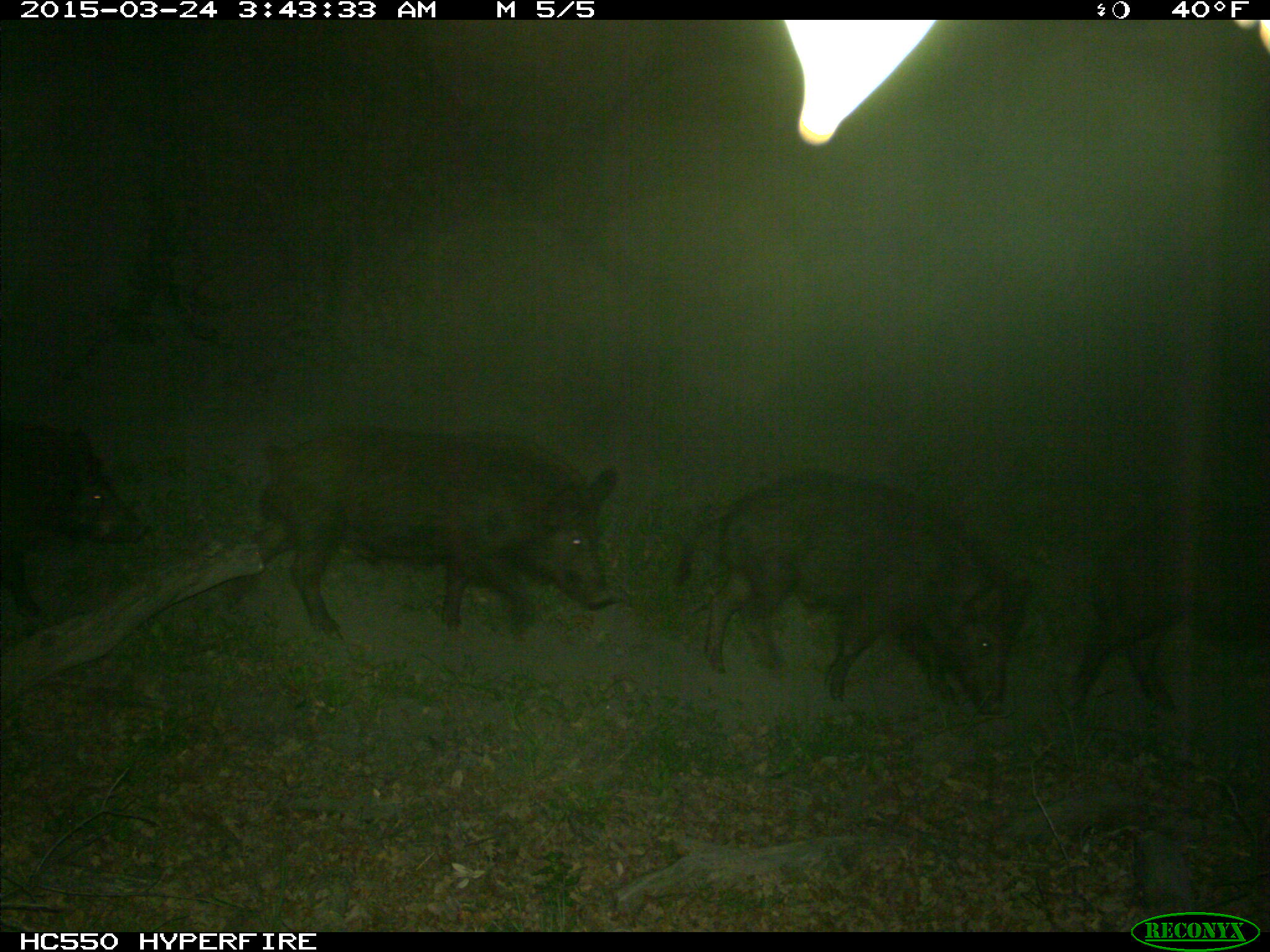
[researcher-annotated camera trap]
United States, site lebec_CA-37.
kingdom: Animalia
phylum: Chordata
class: Mammalia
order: Artiodactyla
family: Suidae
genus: Sus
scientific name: Sus scrofa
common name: wild boar